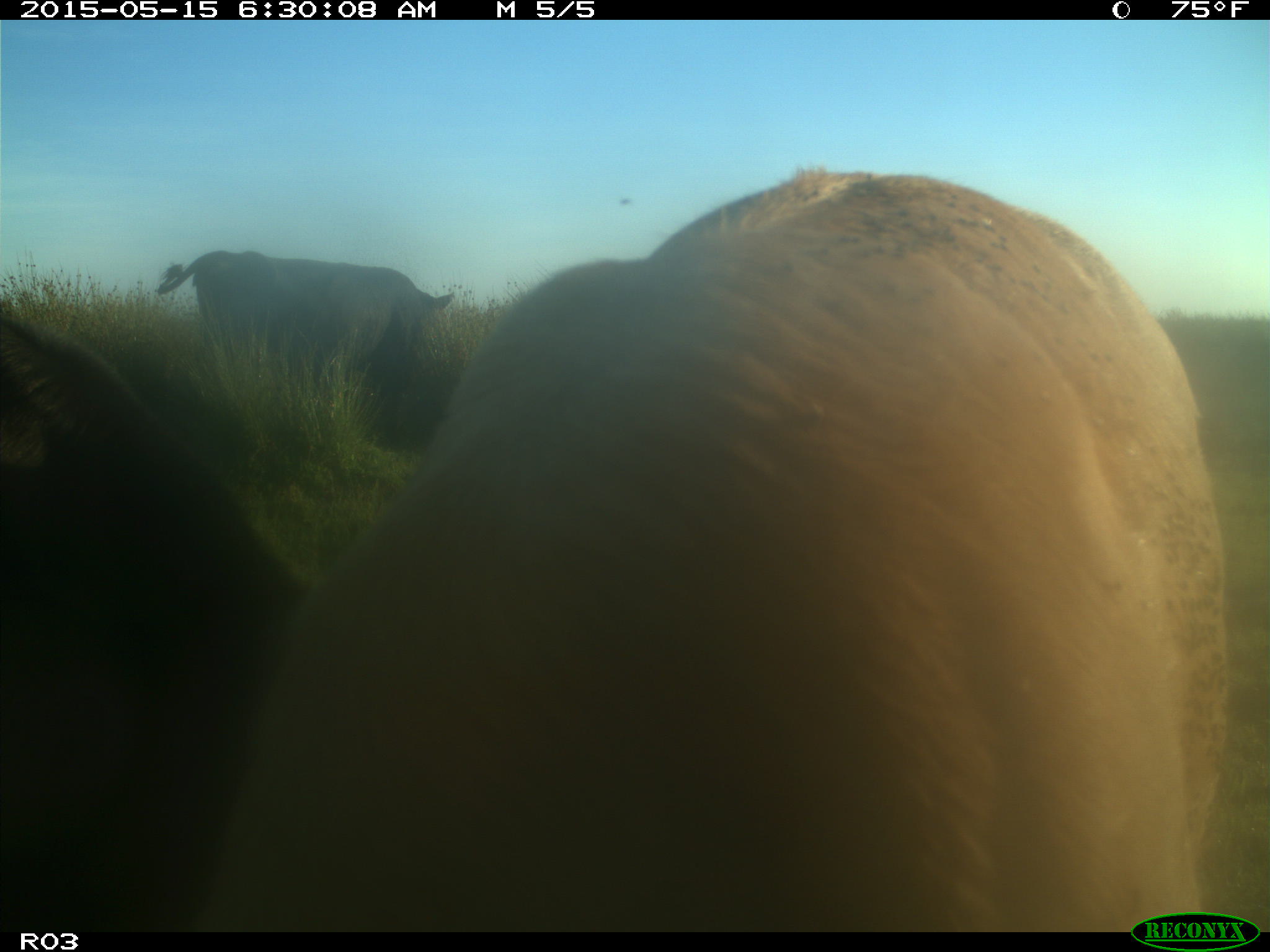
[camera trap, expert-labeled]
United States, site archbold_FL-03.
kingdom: Animalia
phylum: Chordata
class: Mammalia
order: Artiodactyla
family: Bovidae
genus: Bos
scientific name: Bos taurus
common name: domestic cow